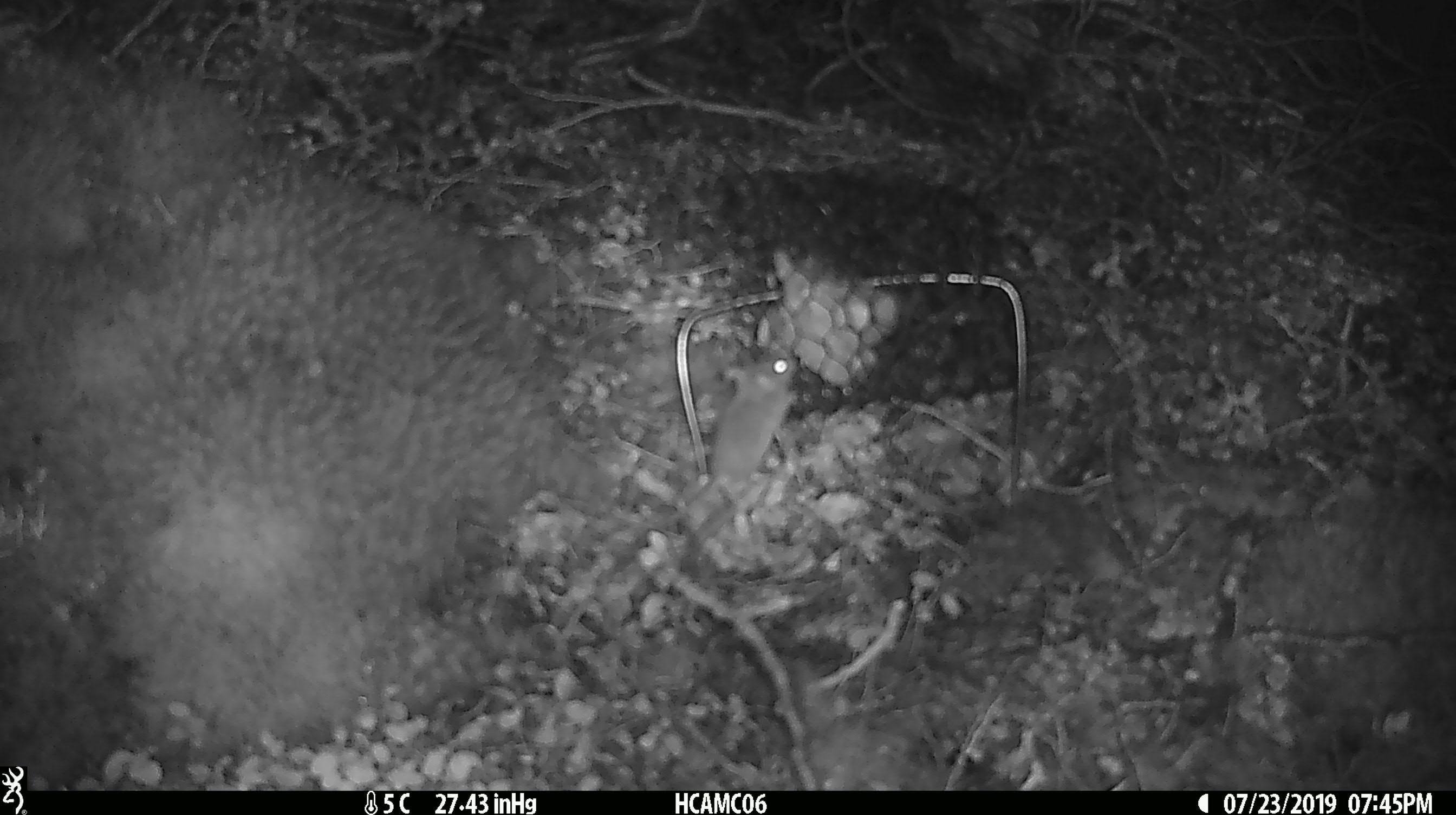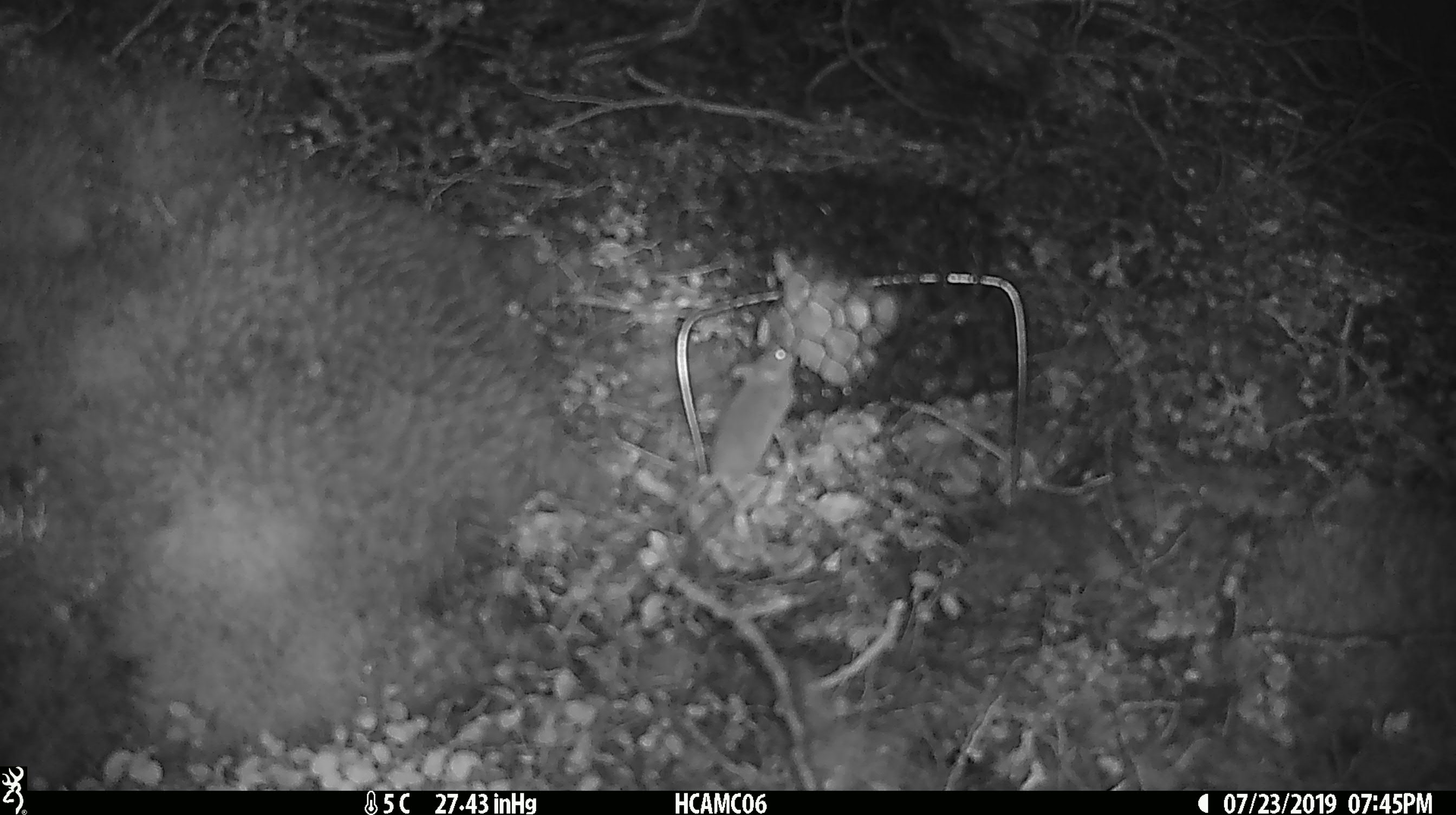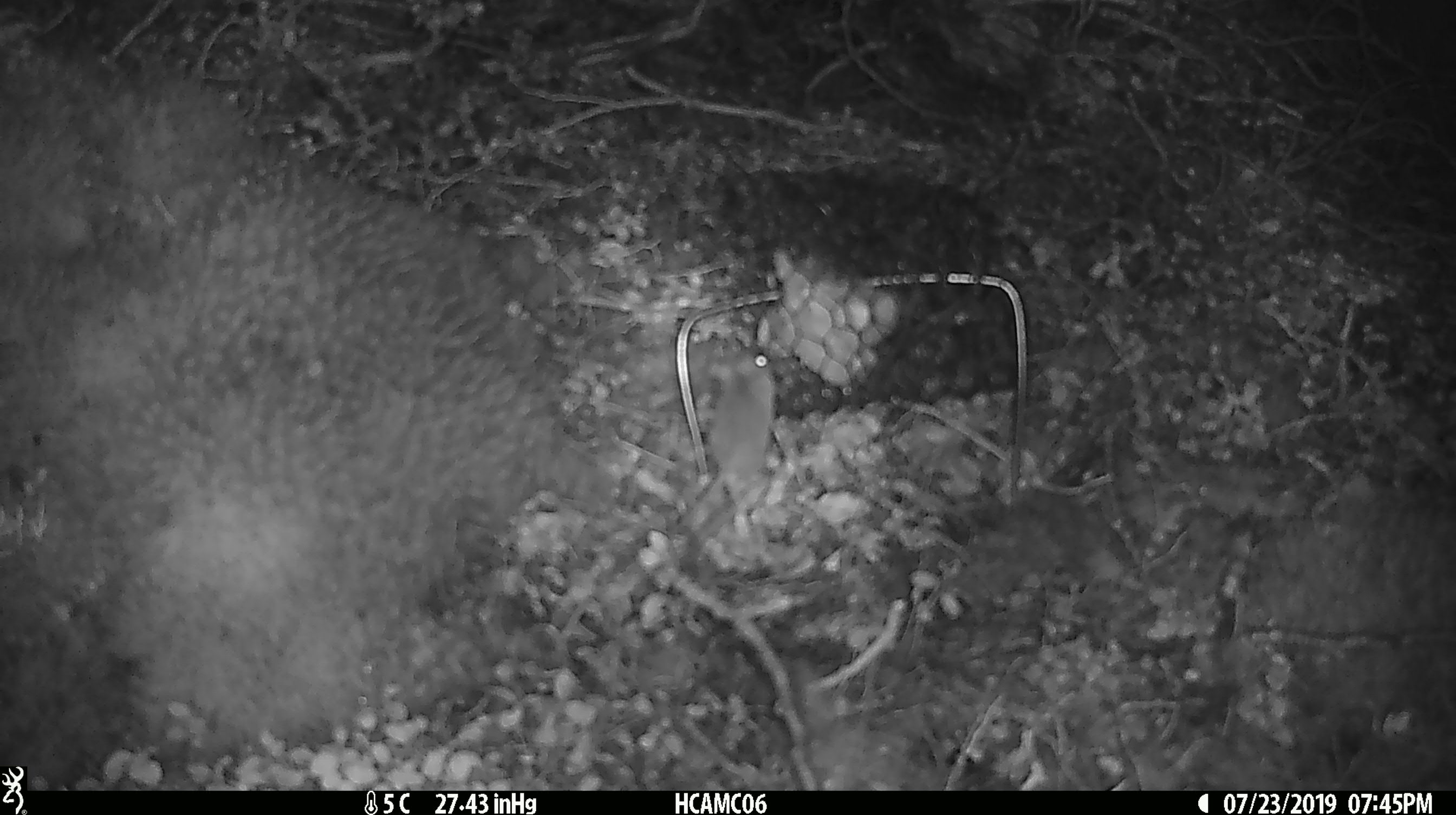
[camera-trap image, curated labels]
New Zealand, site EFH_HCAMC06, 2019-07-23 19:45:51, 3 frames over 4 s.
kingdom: Animalia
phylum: Chordata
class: Mammalia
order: Rodentia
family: Muridae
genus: Mus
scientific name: Mus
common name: mouse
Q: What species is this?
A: Mouse (Mus).